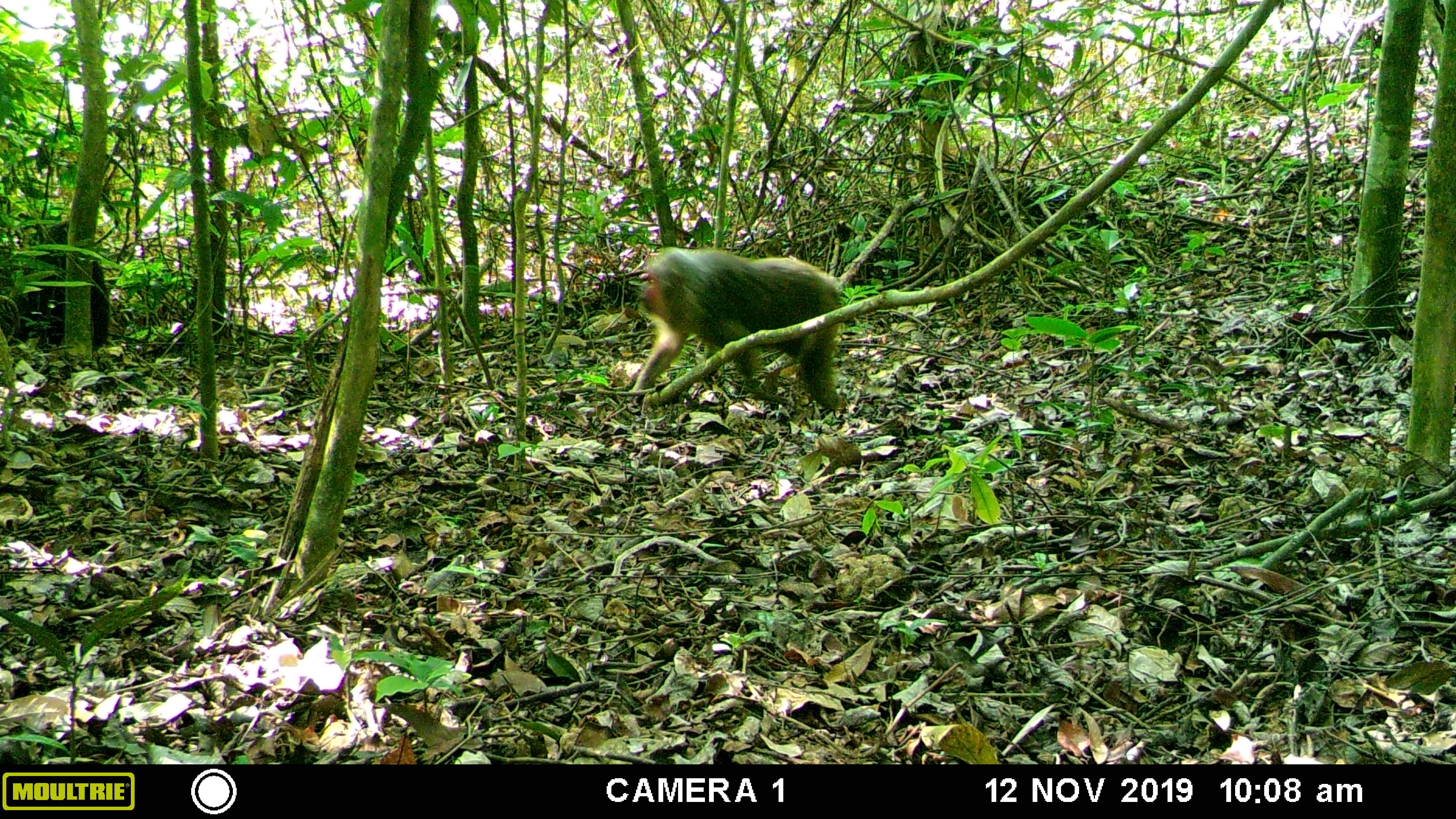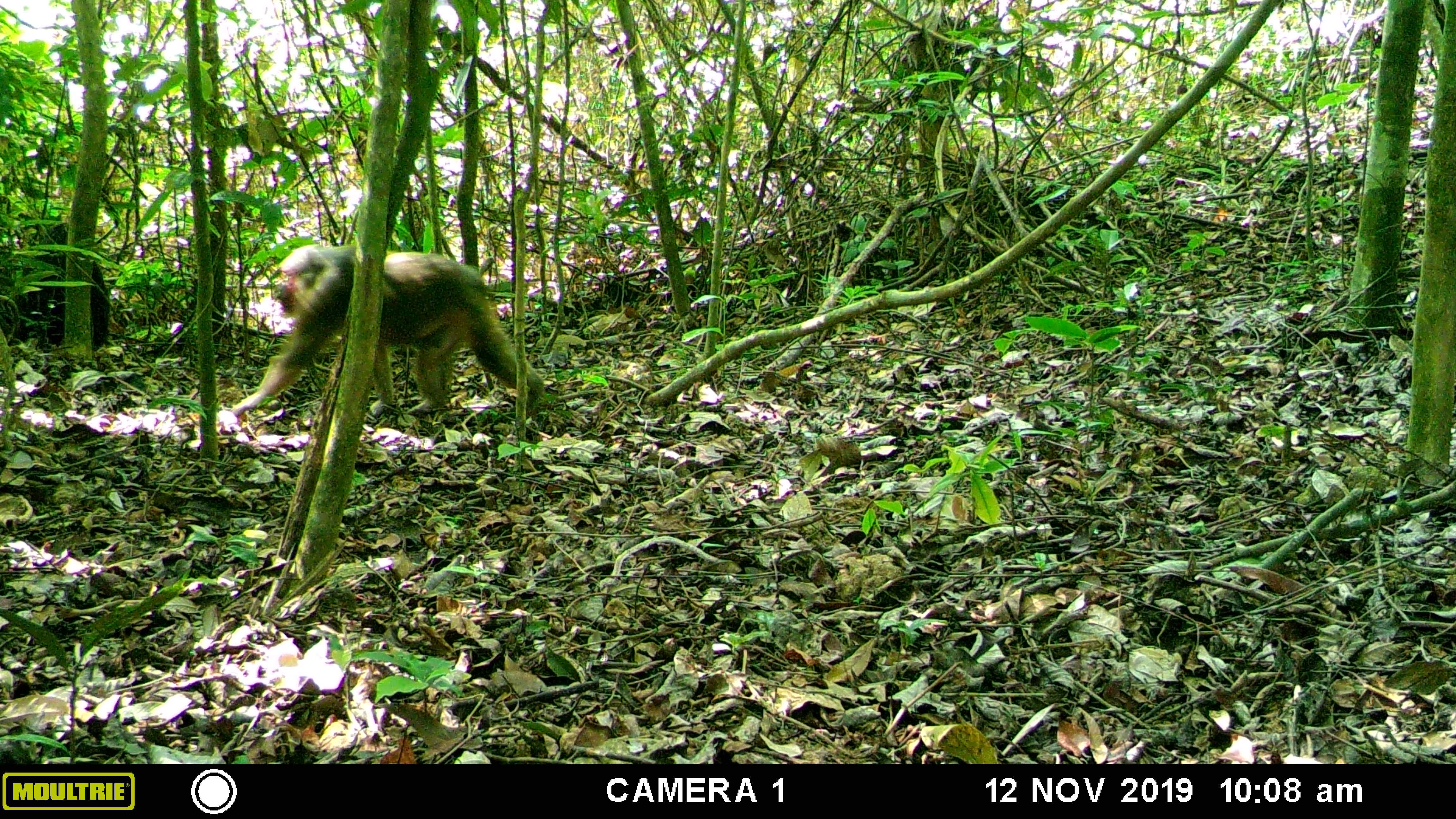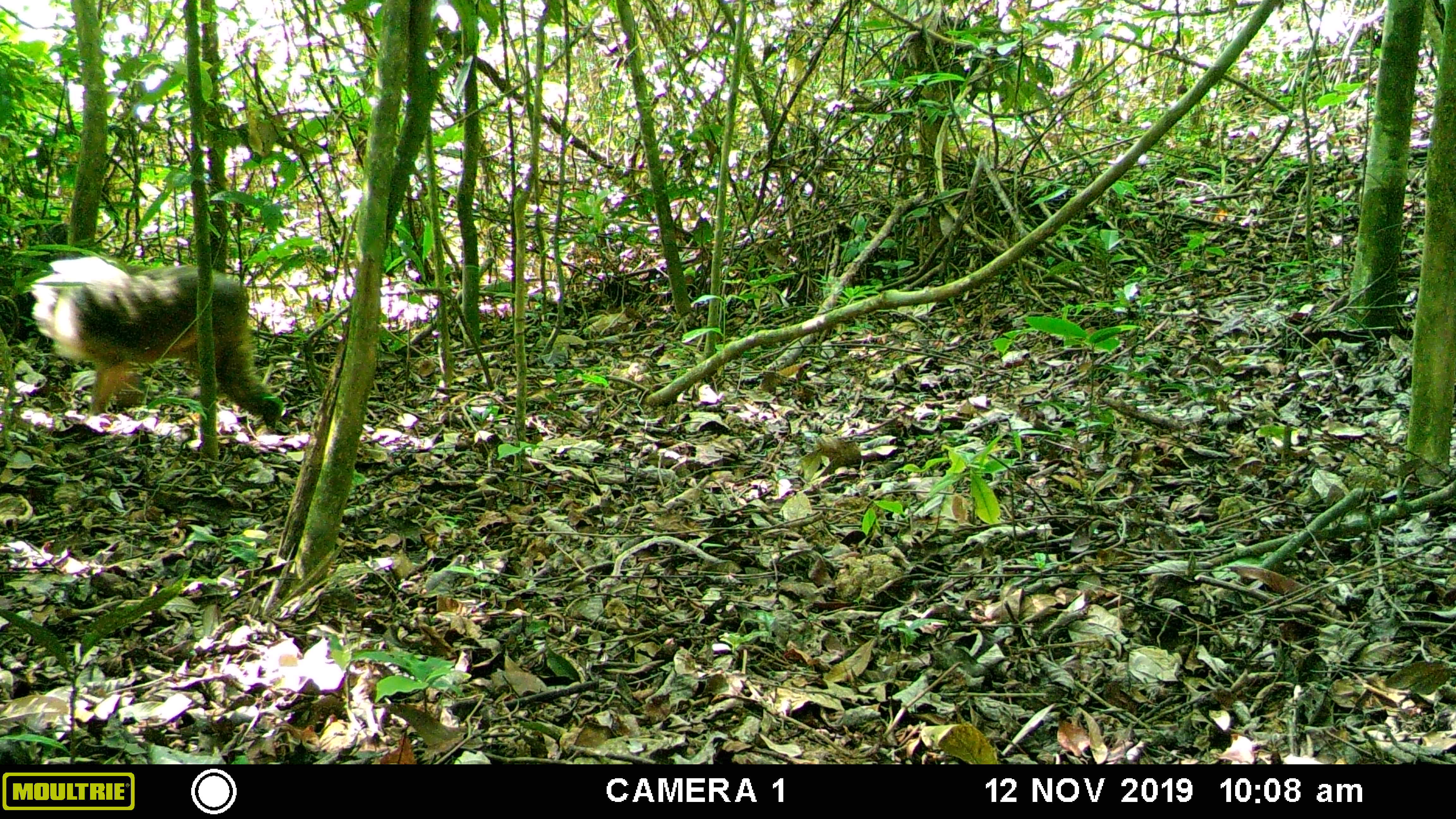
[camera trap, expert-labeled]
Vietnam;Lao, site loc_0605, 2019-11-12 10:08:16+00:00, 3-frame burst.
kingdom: Animalia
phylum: Chordata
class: Mammalia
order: Primates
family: Cercopithecidae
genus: Macaca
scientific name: Macaca arctoides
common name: stump-tailed macaque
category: stump tailed macaque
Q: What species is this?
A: Stump tailed macaque (stump-tailed macaque) (Macaca arctoides).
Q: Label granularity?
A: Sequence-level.